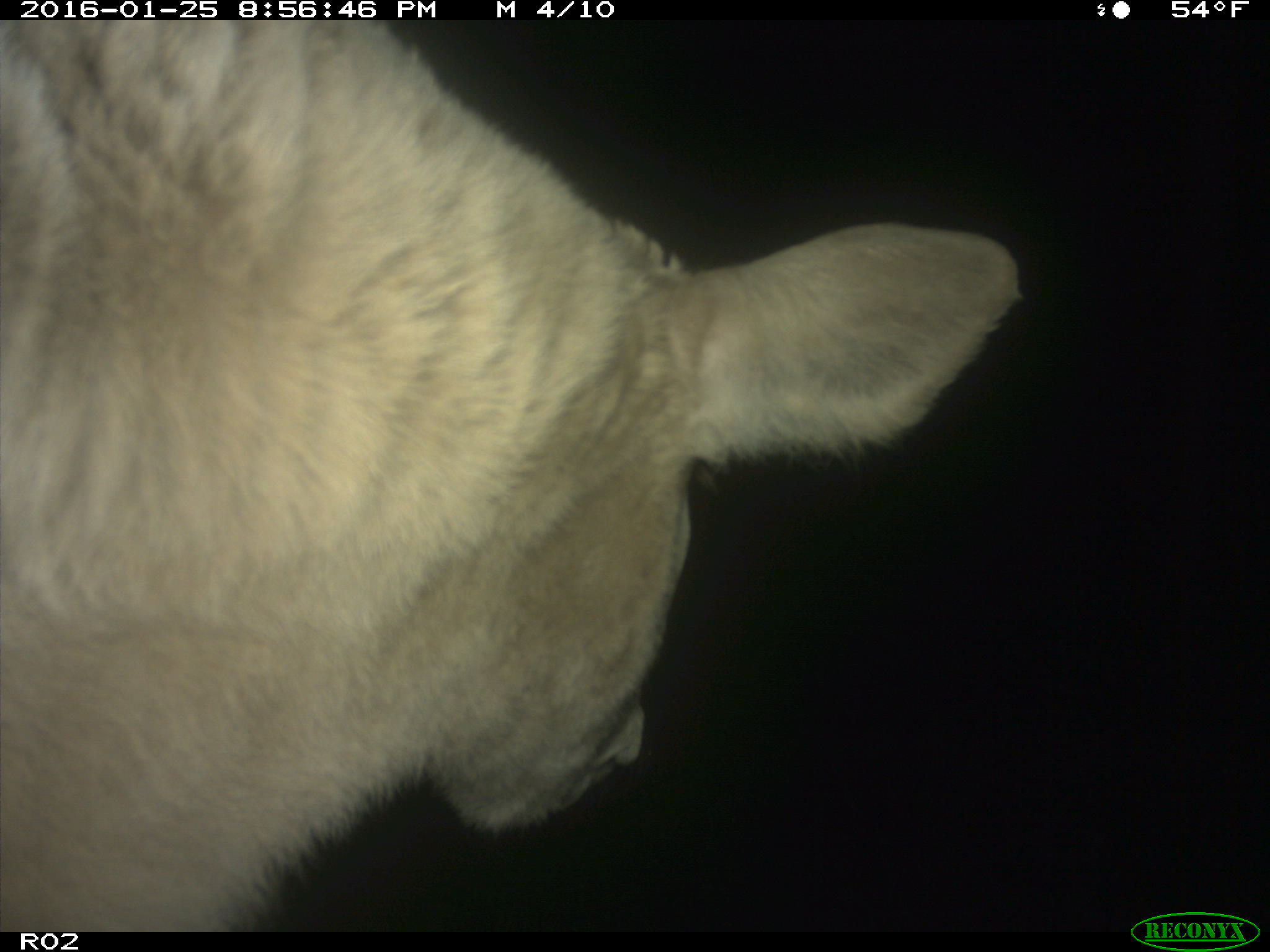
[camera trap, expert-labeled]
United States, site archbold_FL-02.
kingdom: Animalia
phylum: Chordata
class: Mammalia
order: Artiodactyla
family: Bovidae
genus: Bos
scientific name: Bos taurus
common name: domestic cow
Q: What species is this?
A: Bos taurus (domestic cow).